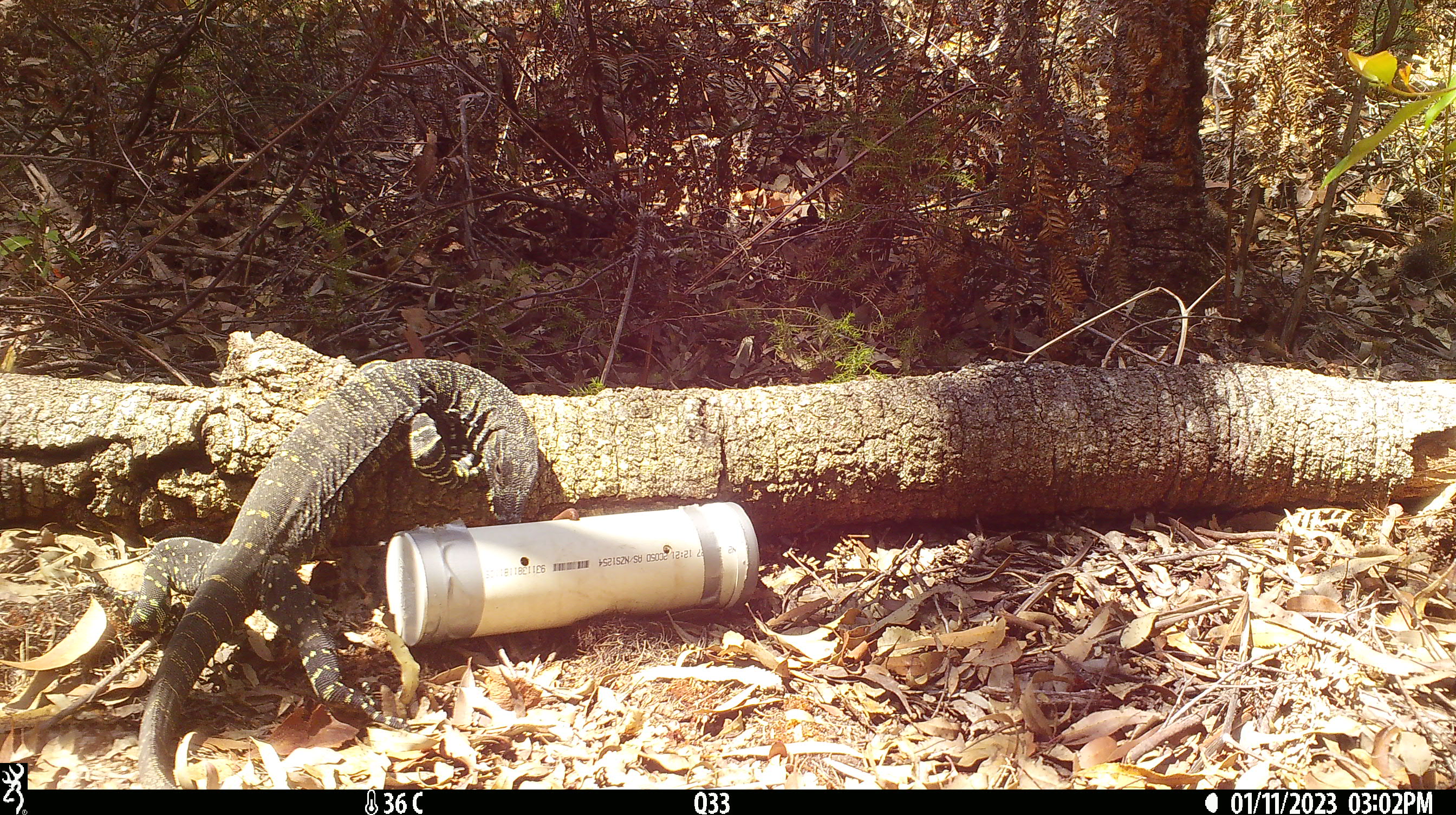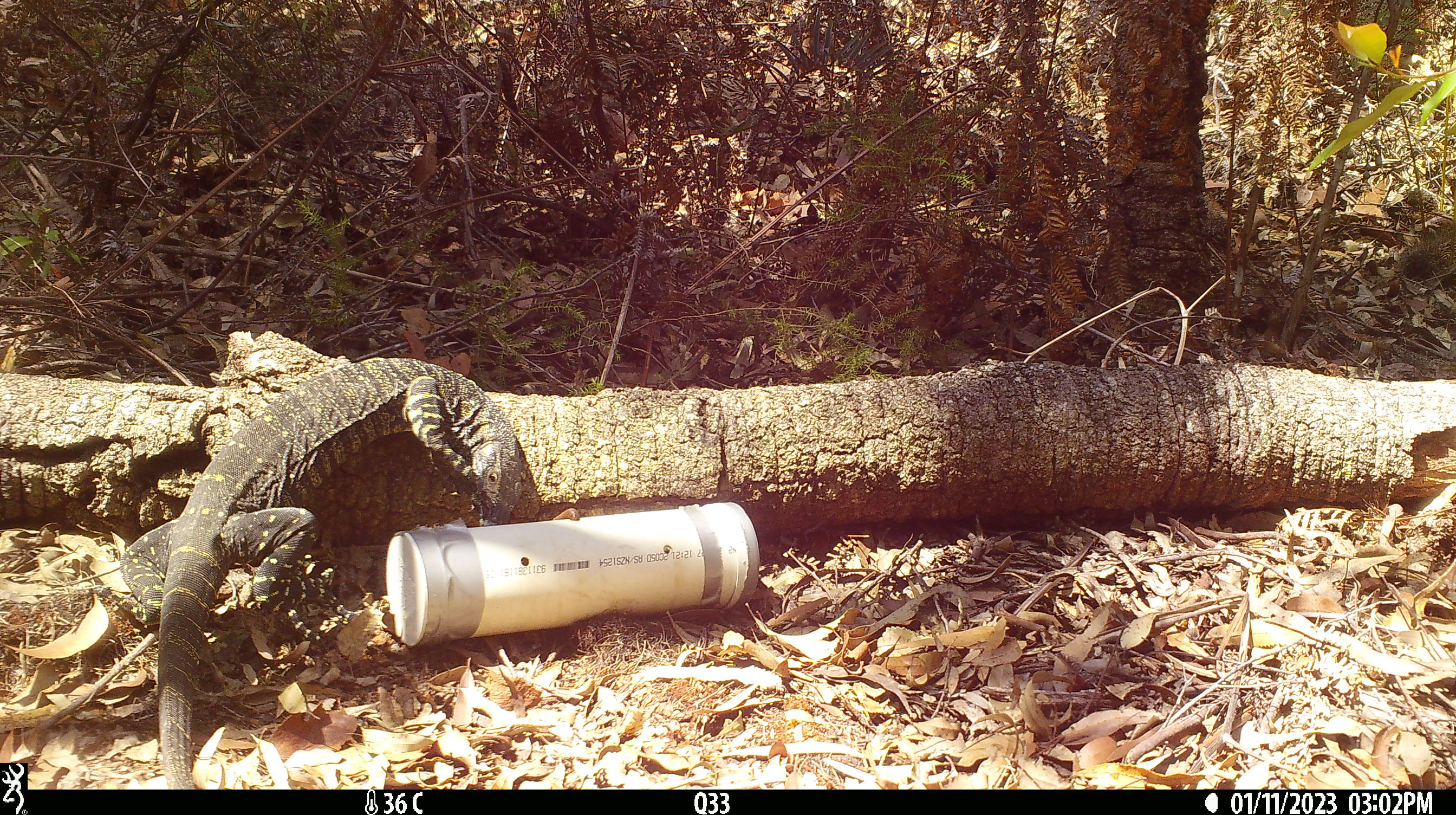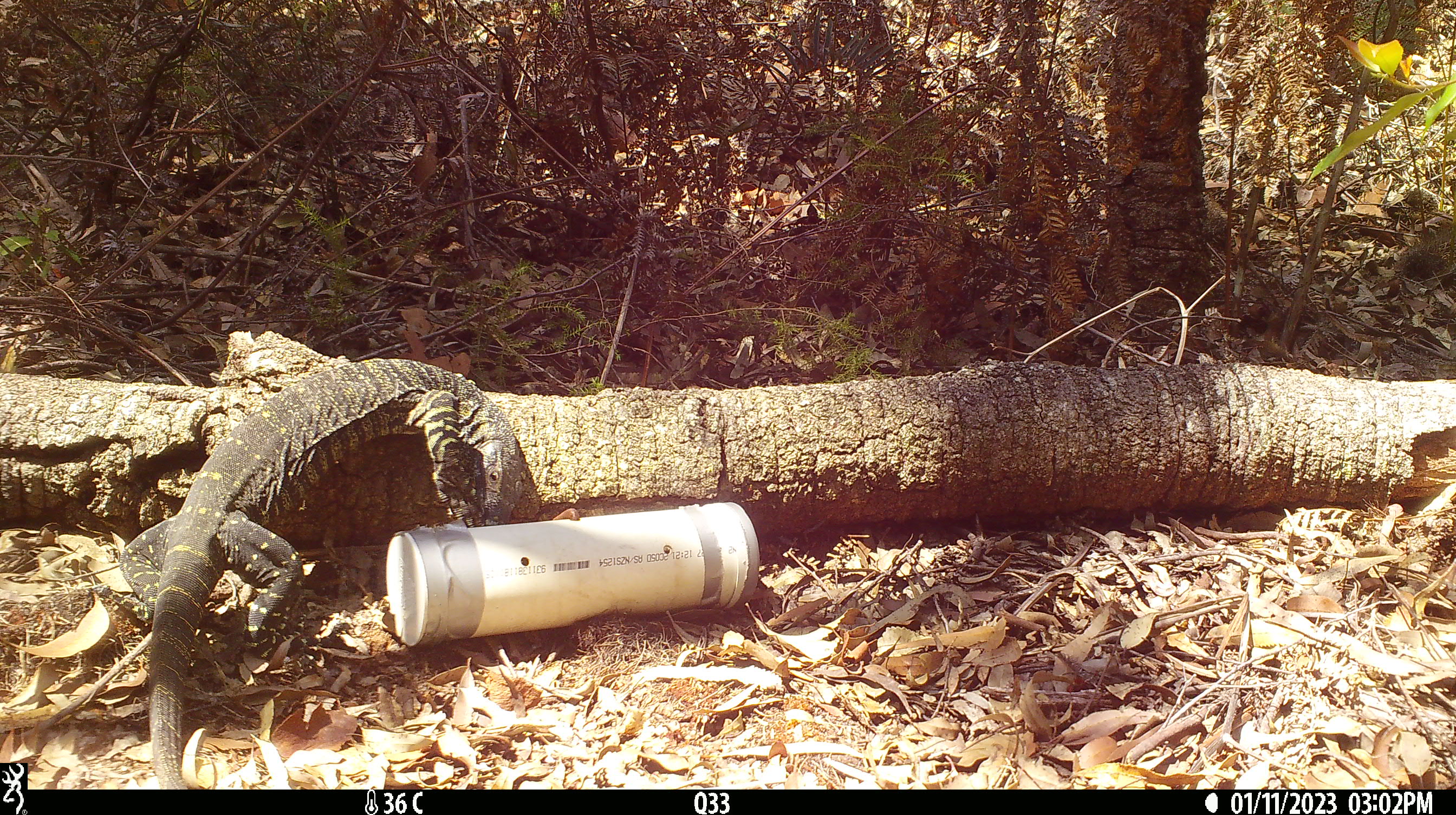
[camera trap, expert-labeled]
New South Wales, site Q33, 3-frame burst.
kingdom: Animalia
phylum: Chordata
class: Reptilia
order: Squamata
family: Varanidae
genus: Varanus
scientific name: Varanus varius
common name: lace monitor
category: goanna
Goanna (lace monitor) (Varanus varius).